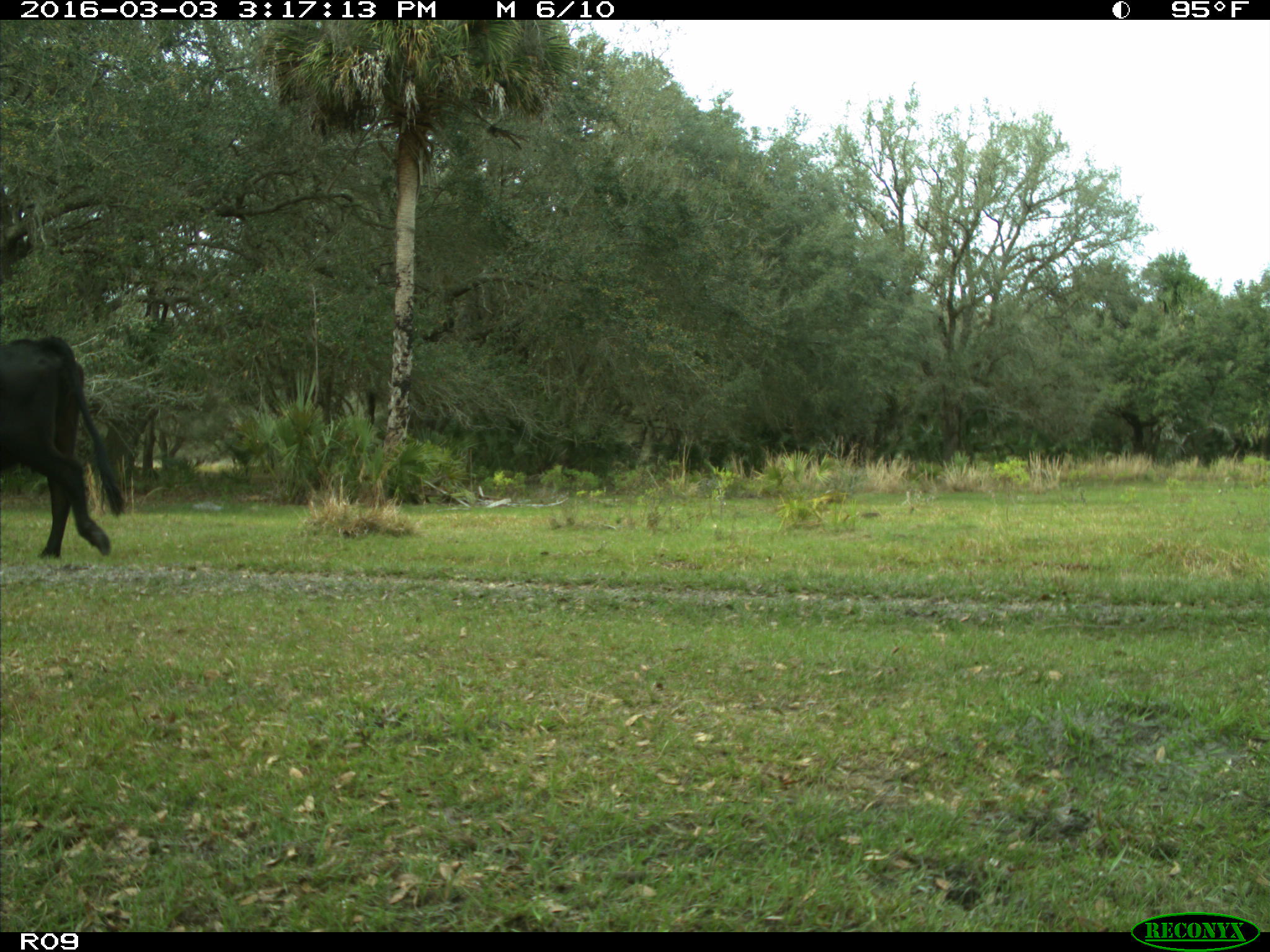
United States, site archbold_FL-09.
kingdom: Animalia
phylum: Chordata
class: Mammalia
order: Artiodactyla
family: Bovidae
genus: Bos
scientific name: Bos taurus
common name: domestic cow